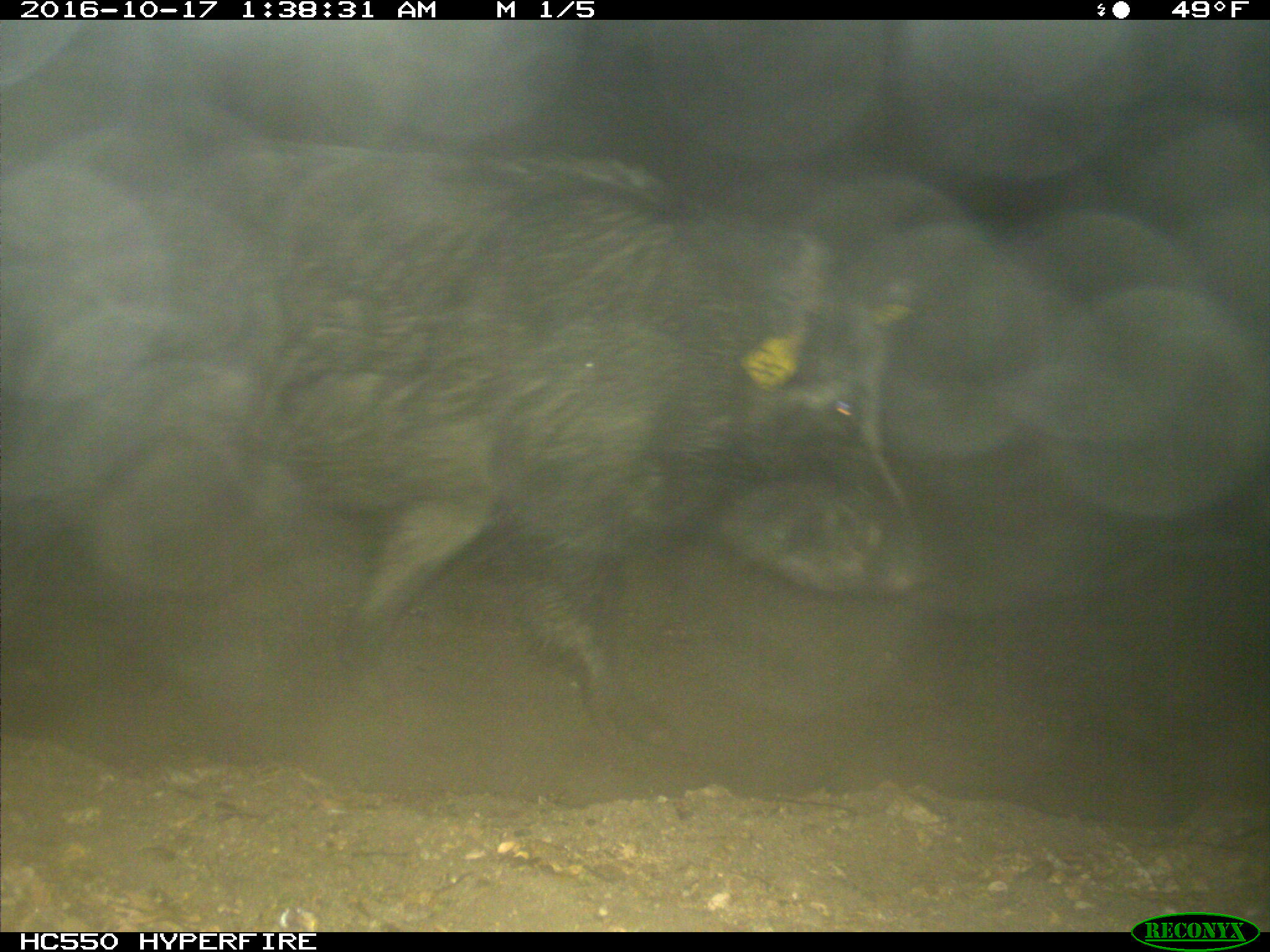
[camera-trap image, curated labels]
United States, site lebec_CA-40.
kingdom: Animalia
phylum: Chordata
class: Mammalia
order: Artiodactyla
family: Suidae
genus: Sus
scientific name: Sus scrofa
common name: wild boar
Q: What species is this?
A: Sus scrofa (wild boar).